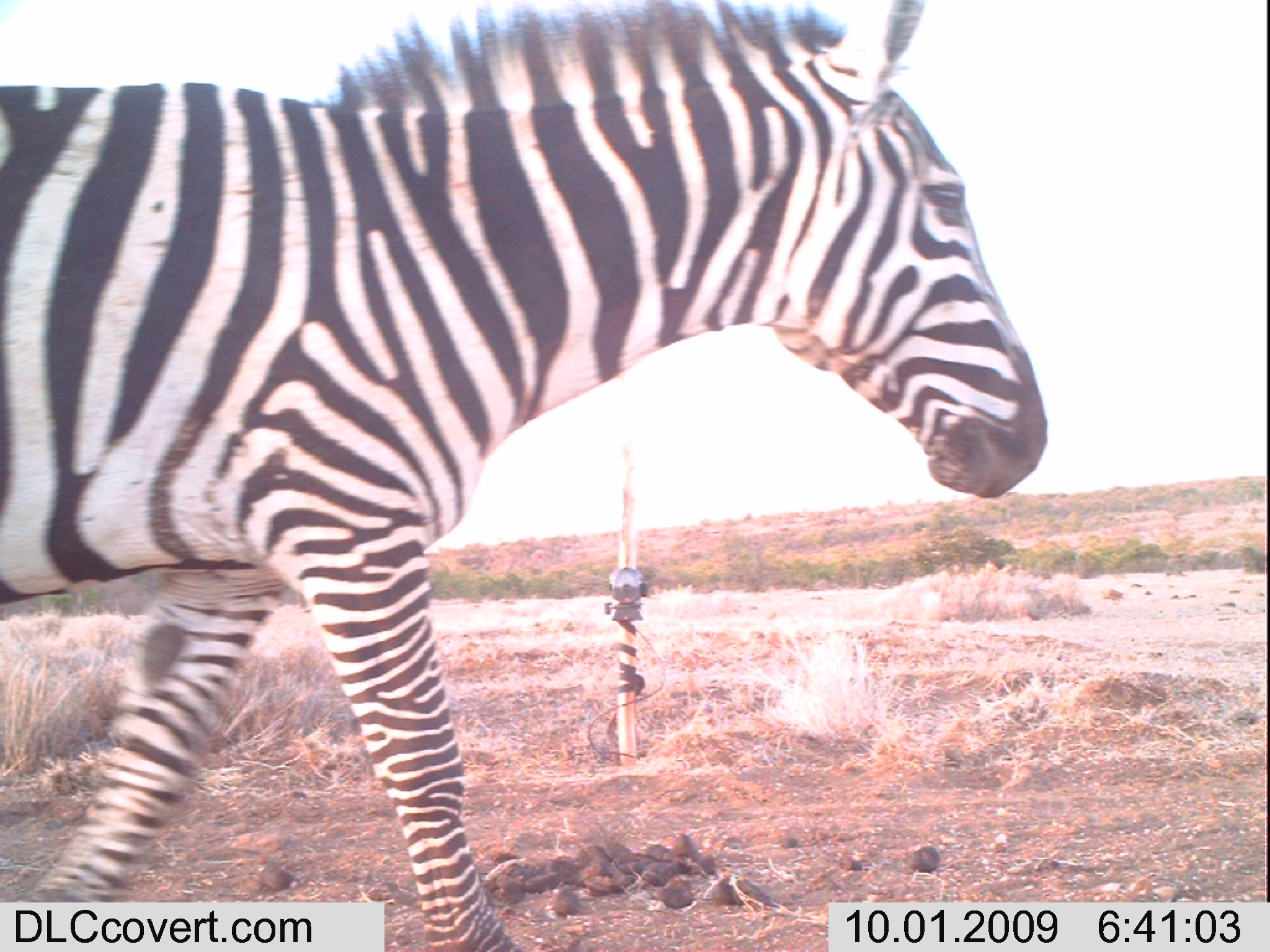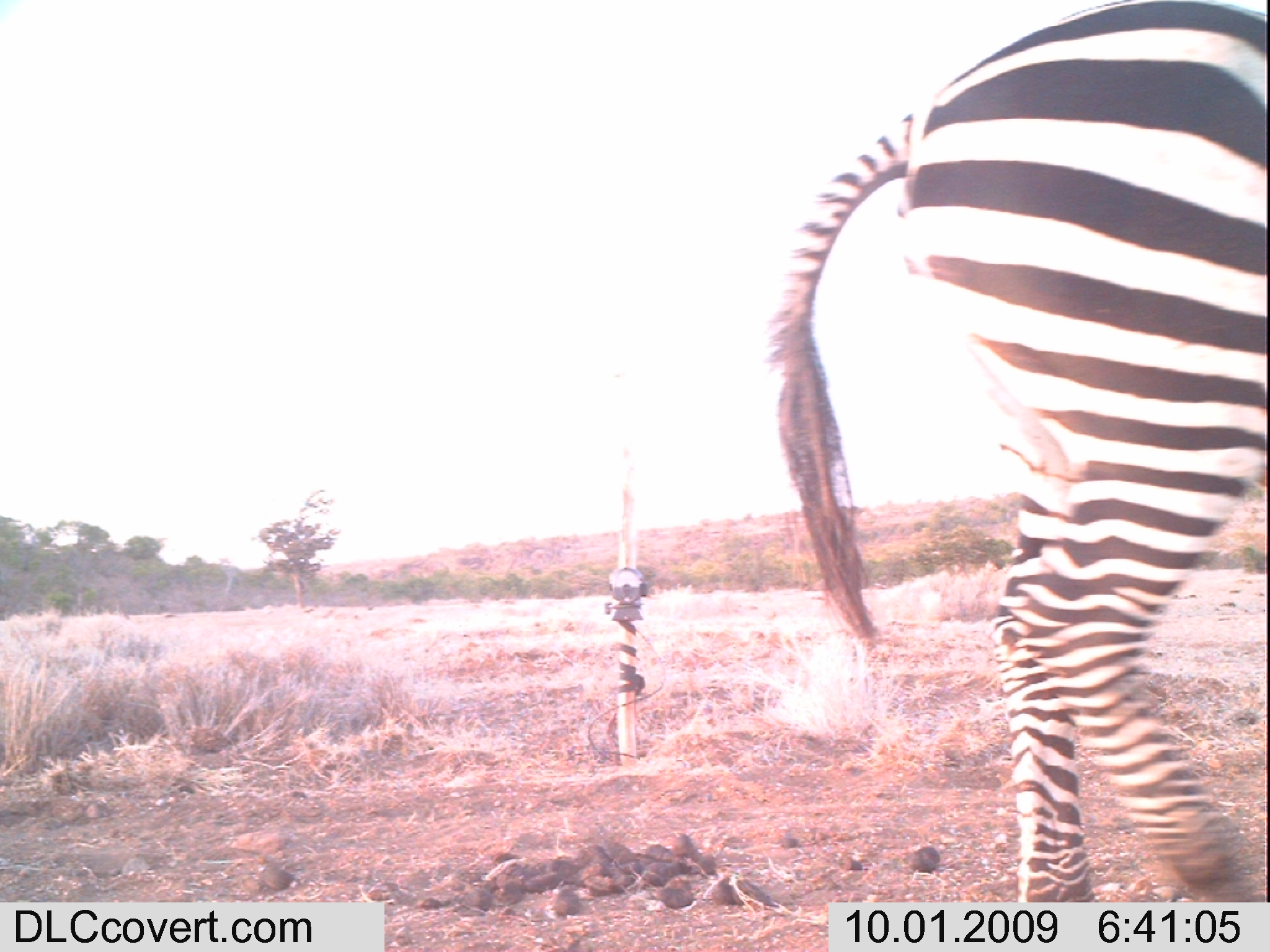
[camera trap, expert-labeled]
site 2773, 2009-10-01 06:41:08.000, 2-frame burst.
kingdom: Animalia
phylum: Chordata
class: Mammalia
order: Perissodactyla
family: Equidae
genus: Equus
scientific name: Equus quagga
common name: plains zebra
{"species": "Equus quagga (plains zebra)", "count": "1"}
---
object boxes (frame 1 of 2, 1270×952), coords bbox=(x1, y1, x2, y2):
equus quagga: bbox=(0, 0, 1046, 951)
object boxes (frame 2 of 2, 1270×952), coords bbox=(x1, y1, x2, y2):
equus quagga: bbox=(768, 0, 1266, 952)